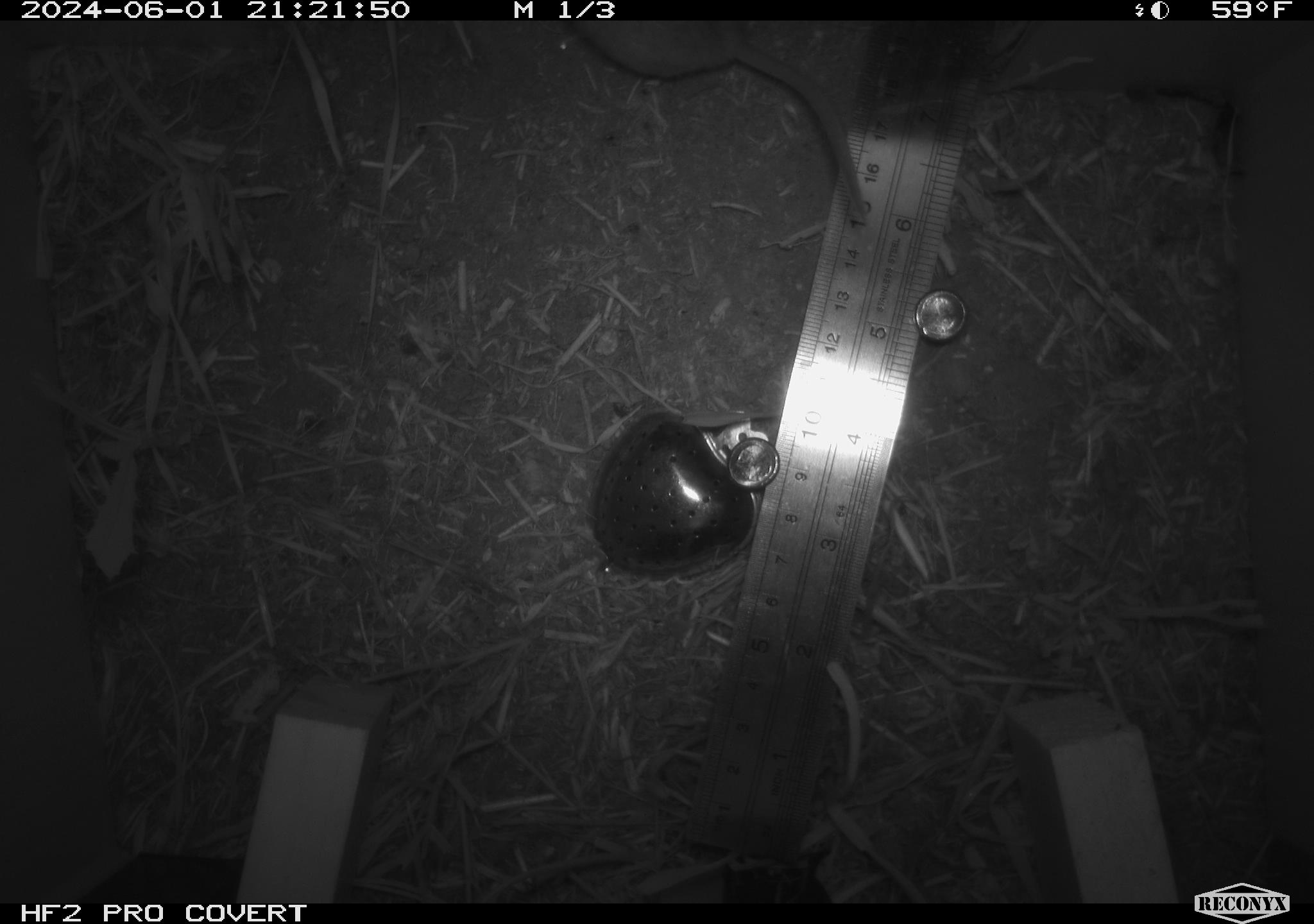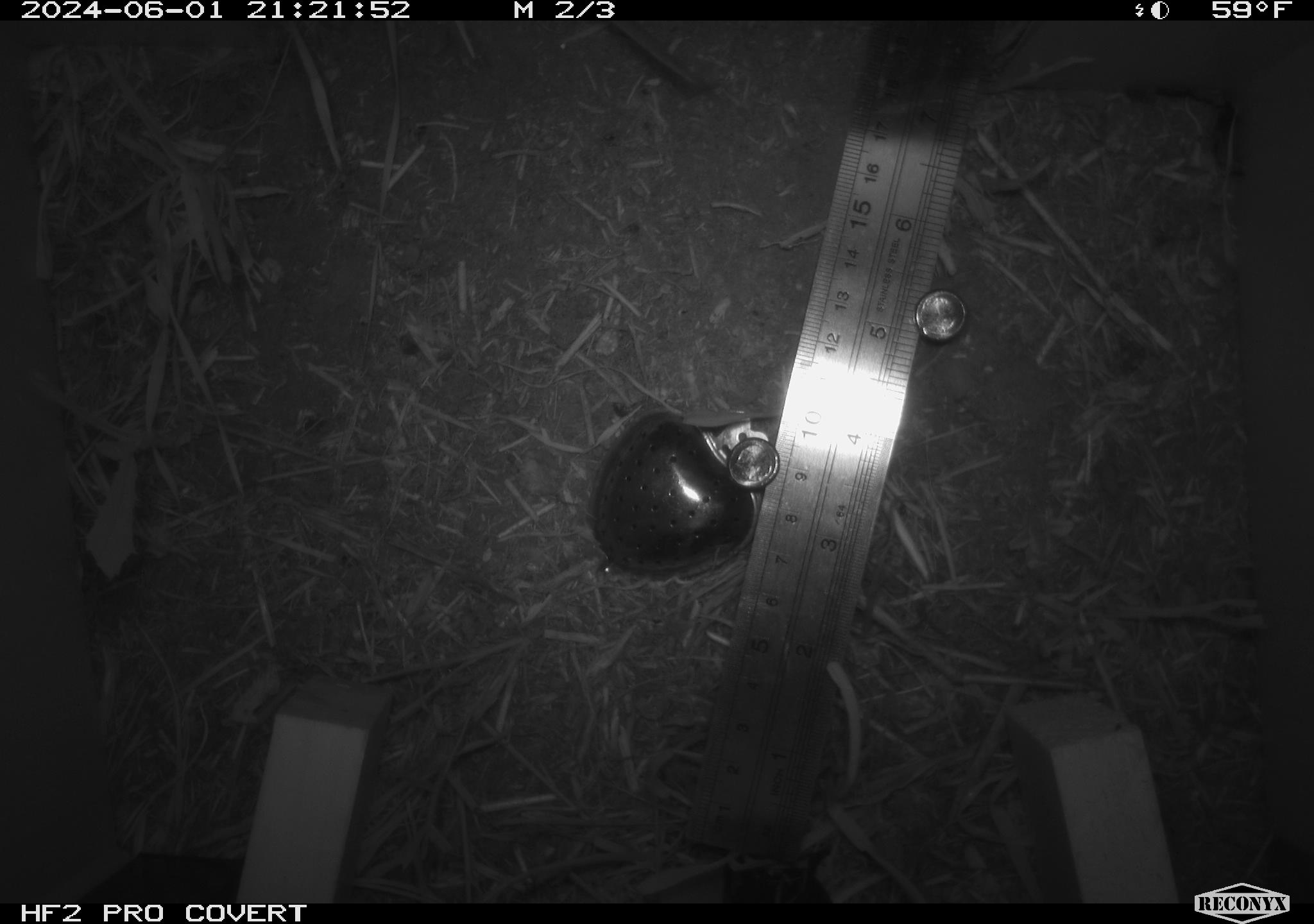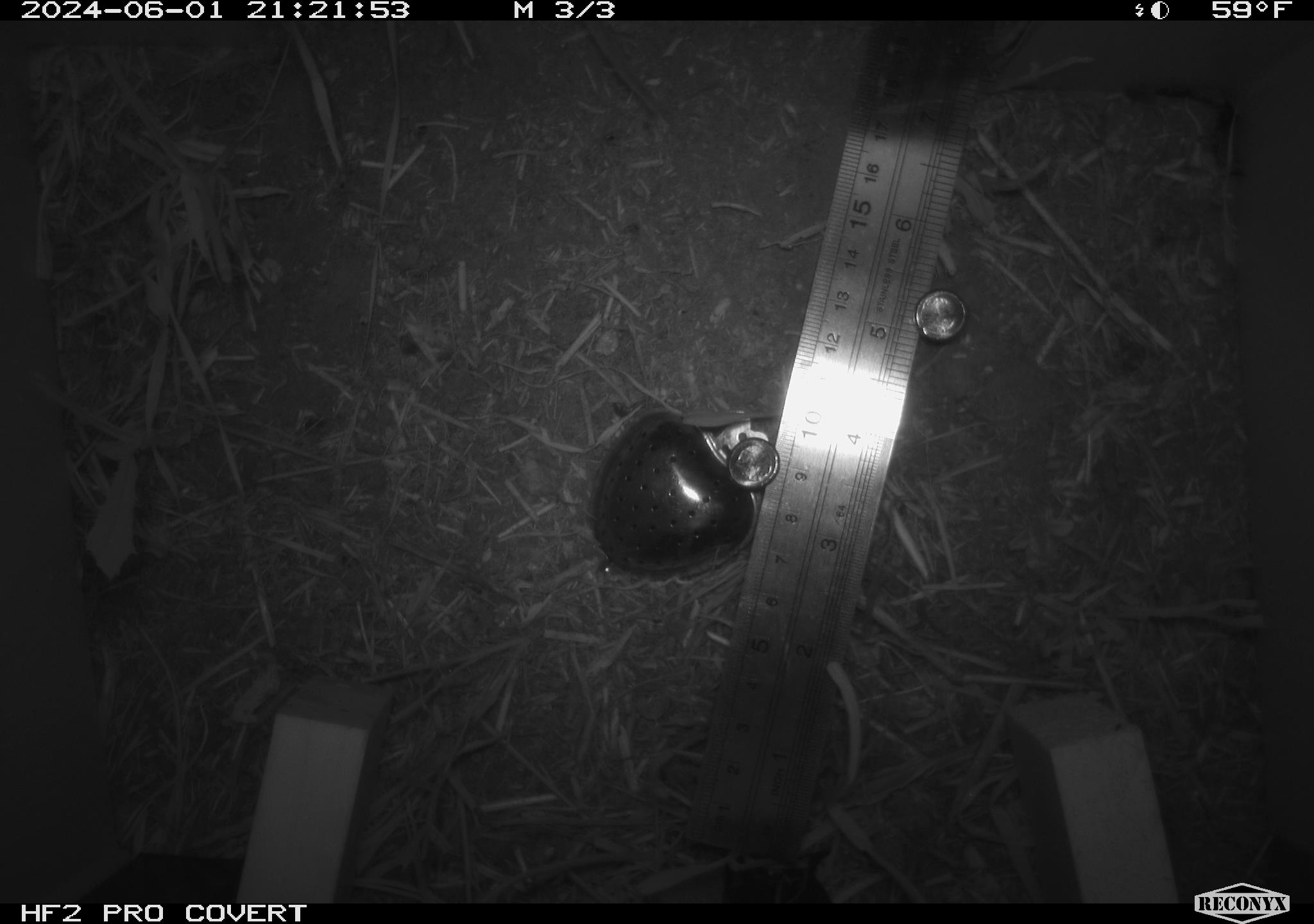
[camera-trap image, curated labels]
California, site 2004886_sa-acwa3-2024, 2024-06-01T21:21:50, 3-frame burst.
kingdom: Animalia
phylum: Chordata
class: Mammalia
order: Rodentia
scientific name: Rodentia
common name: mouse species